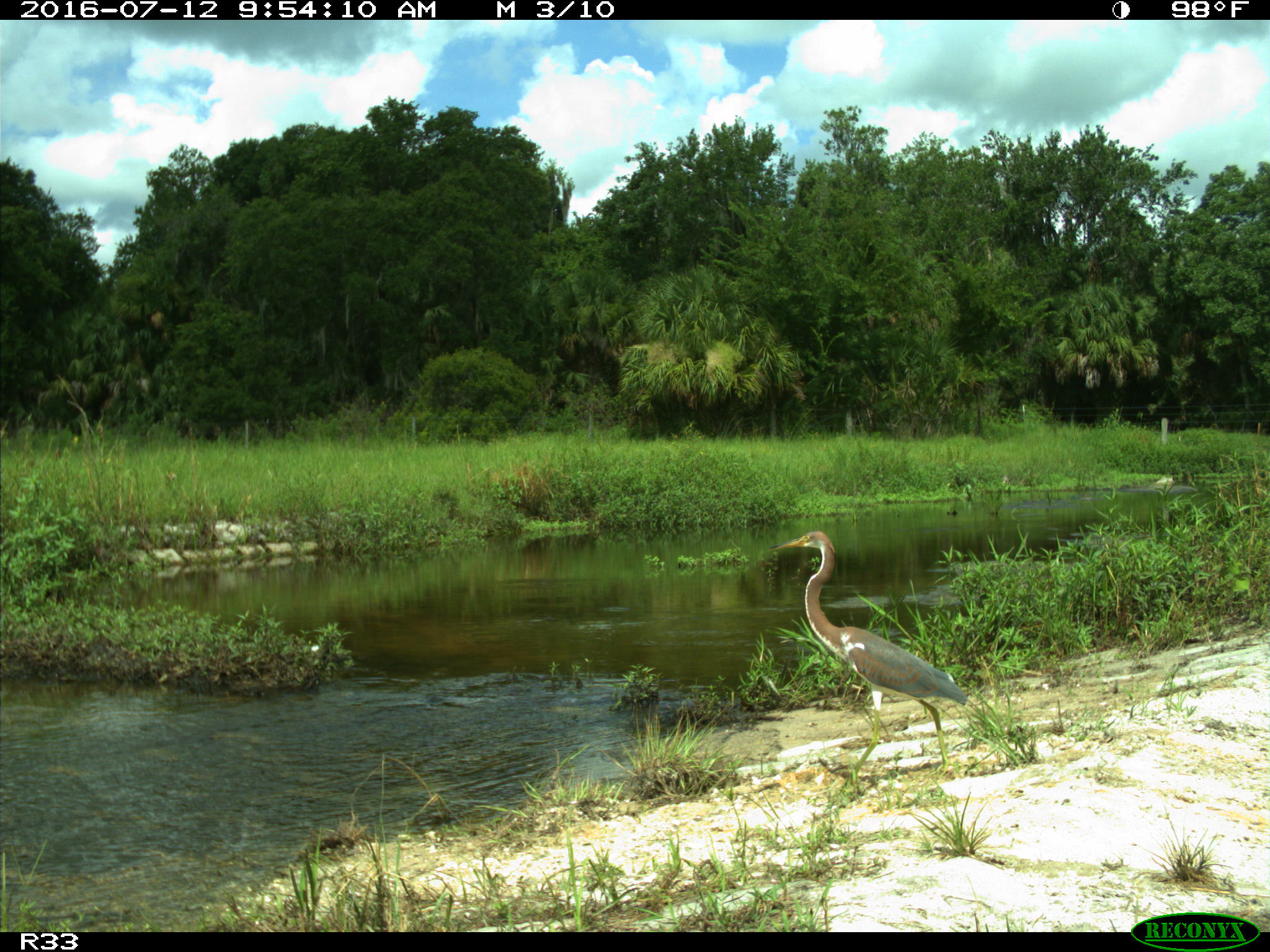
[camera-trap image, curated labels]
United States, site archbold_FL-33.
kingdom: Animalia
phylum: Chordata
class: Aves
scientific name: Aves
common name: birds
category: unidentified bird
Unidentified bird (birds) (Aves).